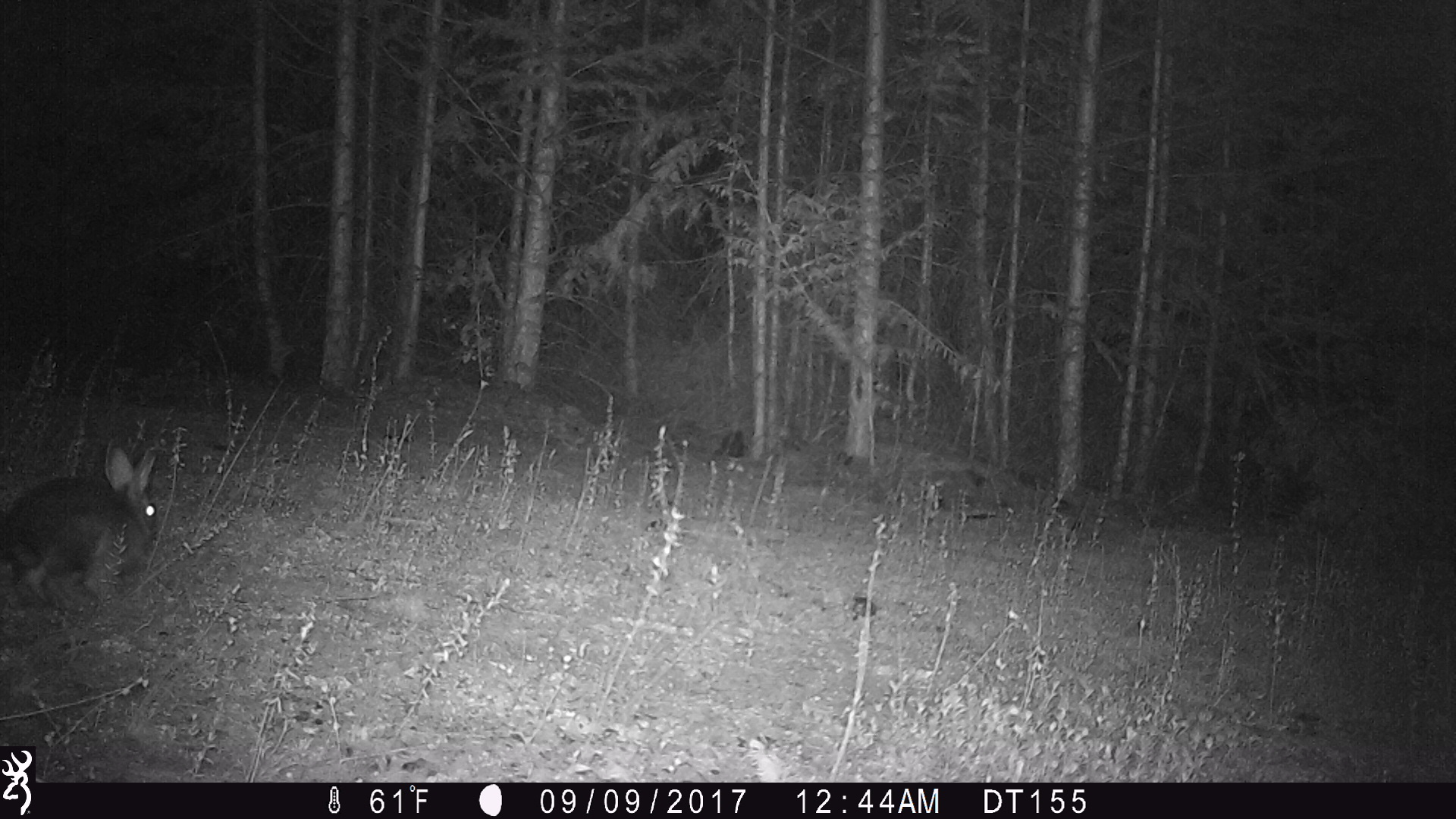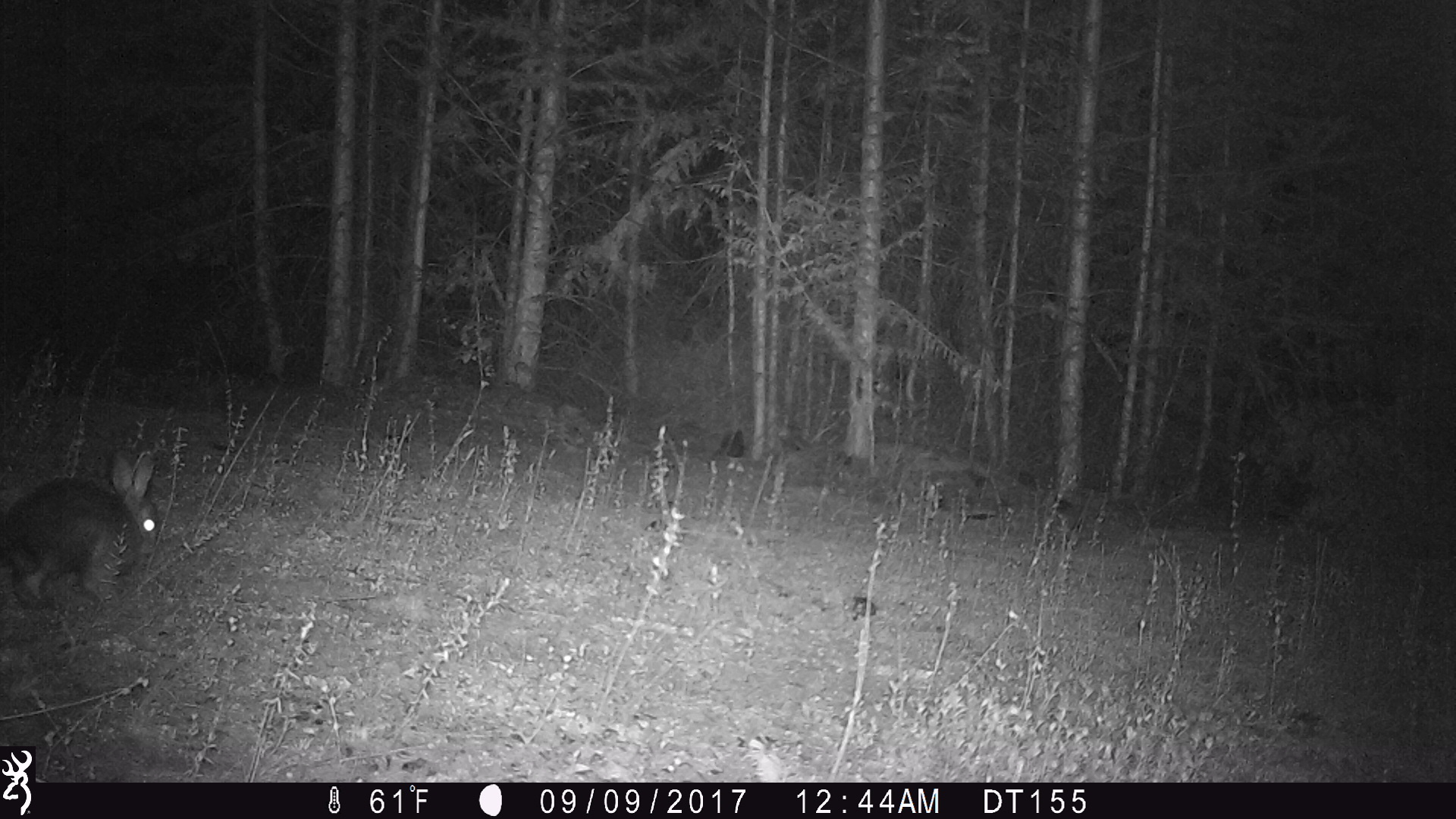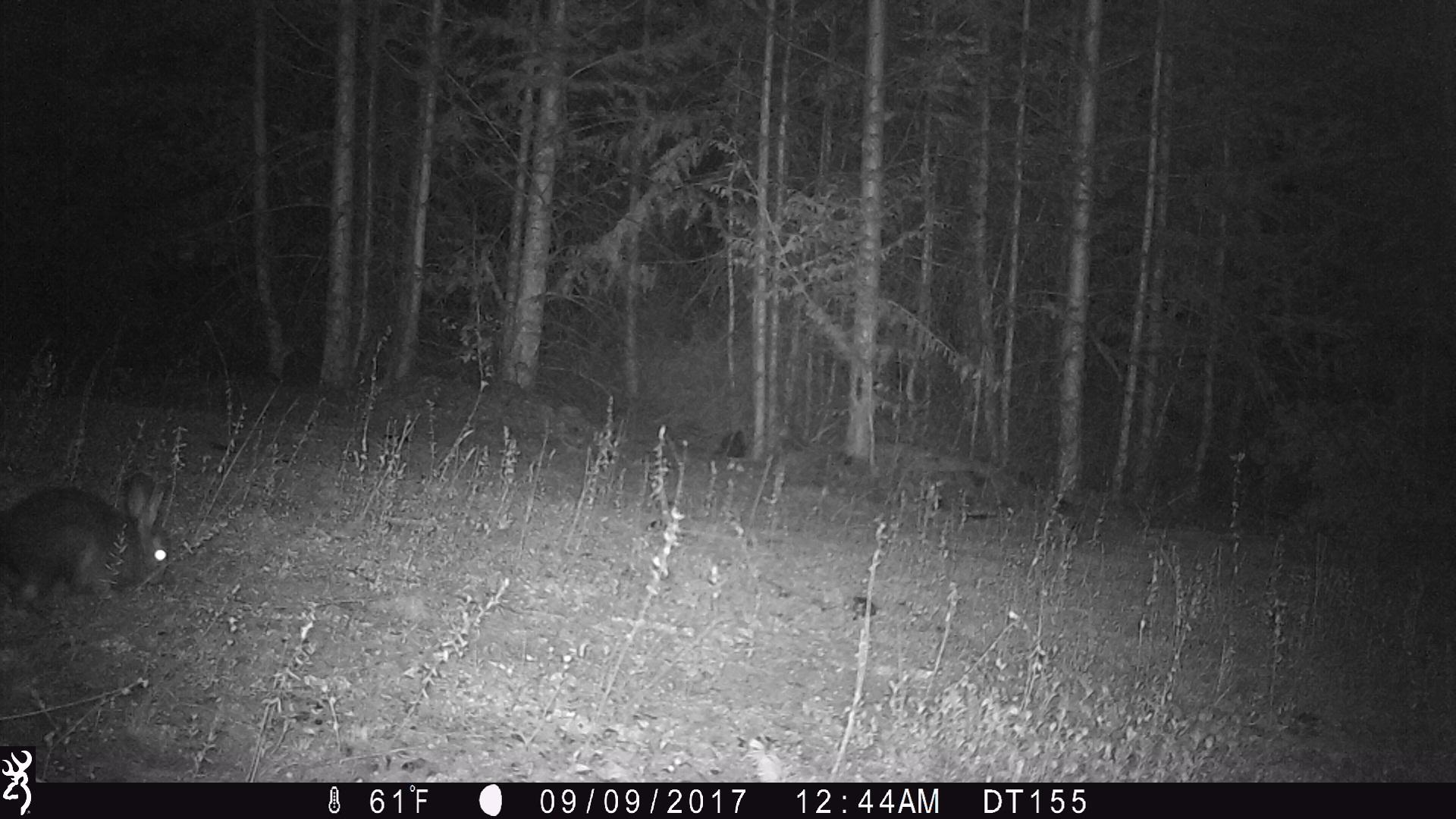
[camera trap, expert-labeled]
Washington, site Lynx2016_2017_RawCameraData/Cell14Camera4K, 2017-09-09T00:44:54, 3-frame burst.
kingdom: Animalia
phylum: Chordata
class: Mammalia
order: Lagomorpha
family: Leporidae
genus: Lepus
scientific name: Lepus americanus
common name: snowshoe hare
Lepus americanus (snowshoe hare). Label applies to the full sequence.